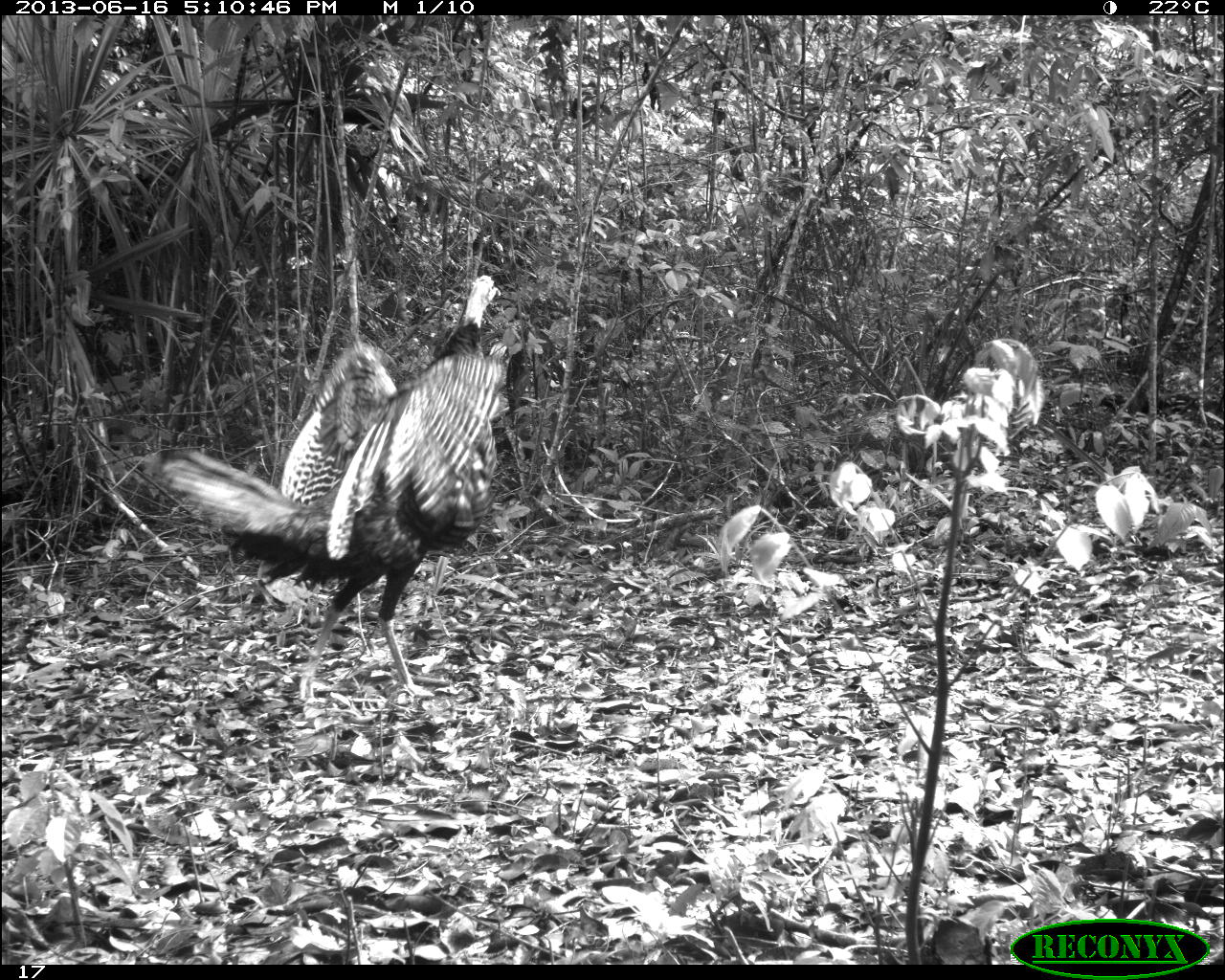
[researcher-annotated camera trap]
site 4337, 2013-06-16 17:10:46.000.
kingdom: Animalia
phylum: Chordata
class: Aves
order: Galliformes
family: Phasianidae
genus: Meleagris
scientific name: Meleagris ocellata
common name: ocellated turkey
Meleagris ocellata (ocellated turkey), count 1.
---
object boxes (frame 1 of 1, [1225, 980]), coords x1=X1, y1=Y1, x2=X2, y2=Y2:
meleagris ocellata: x1=156, y1=272, x2=511, y2=702